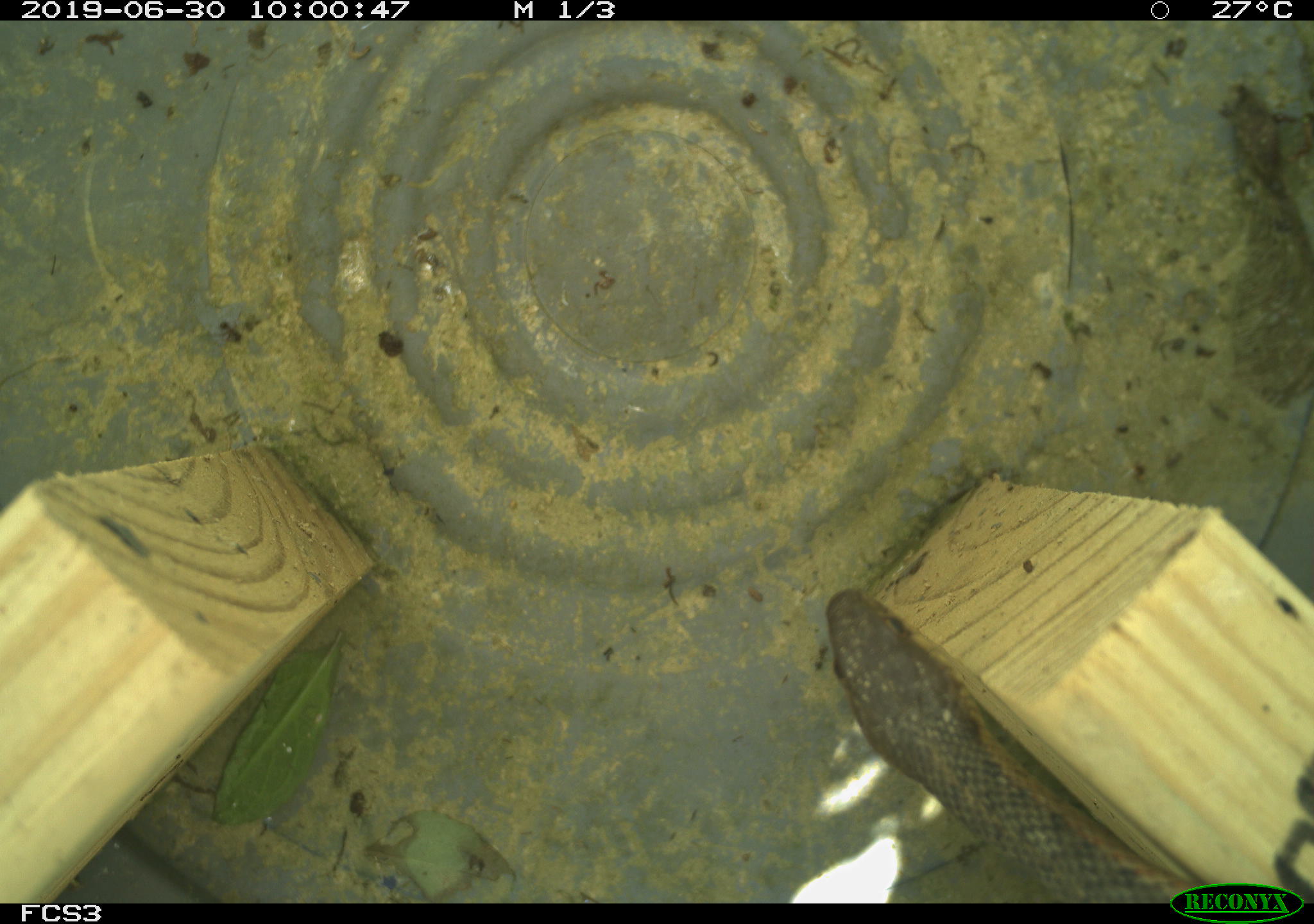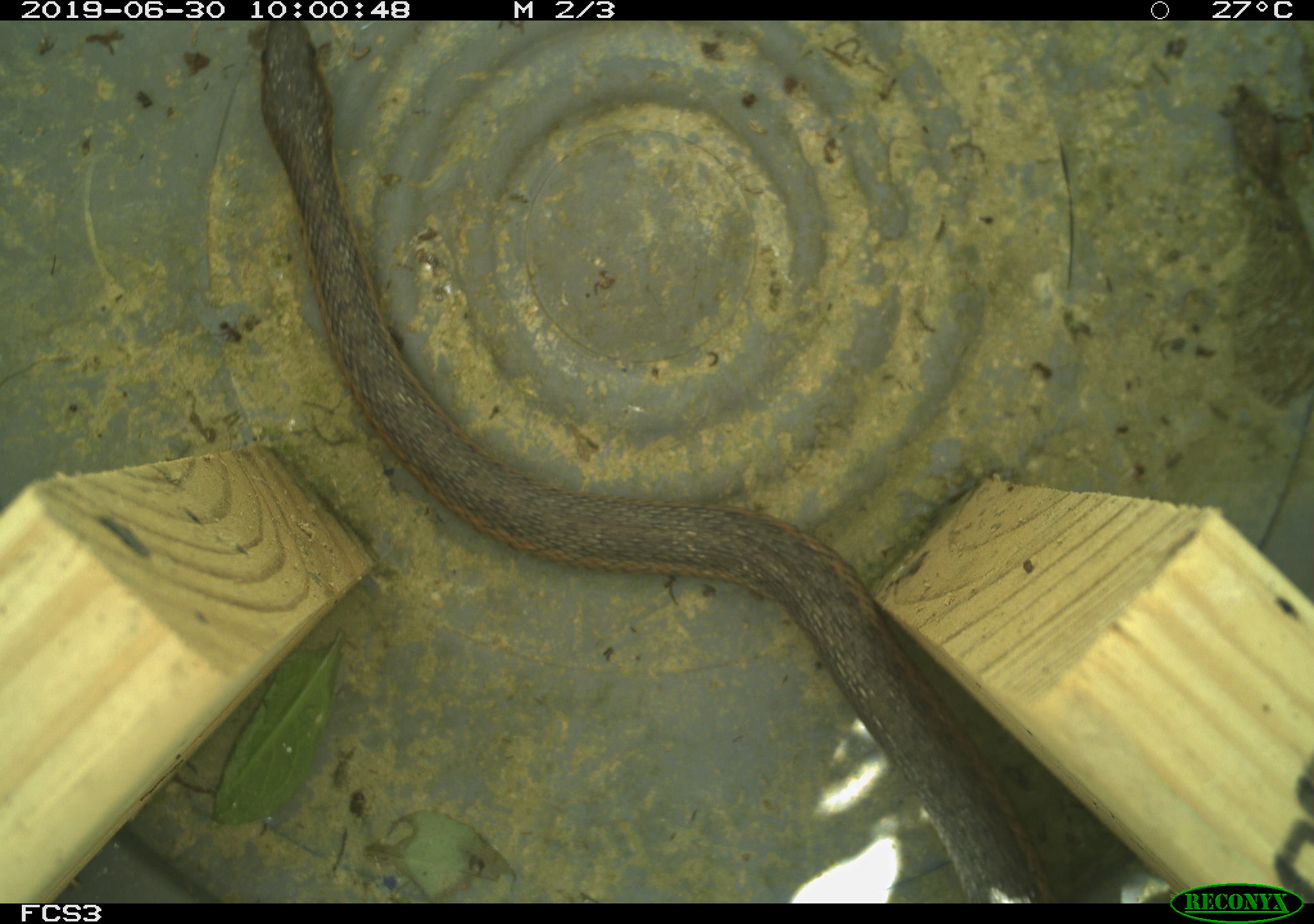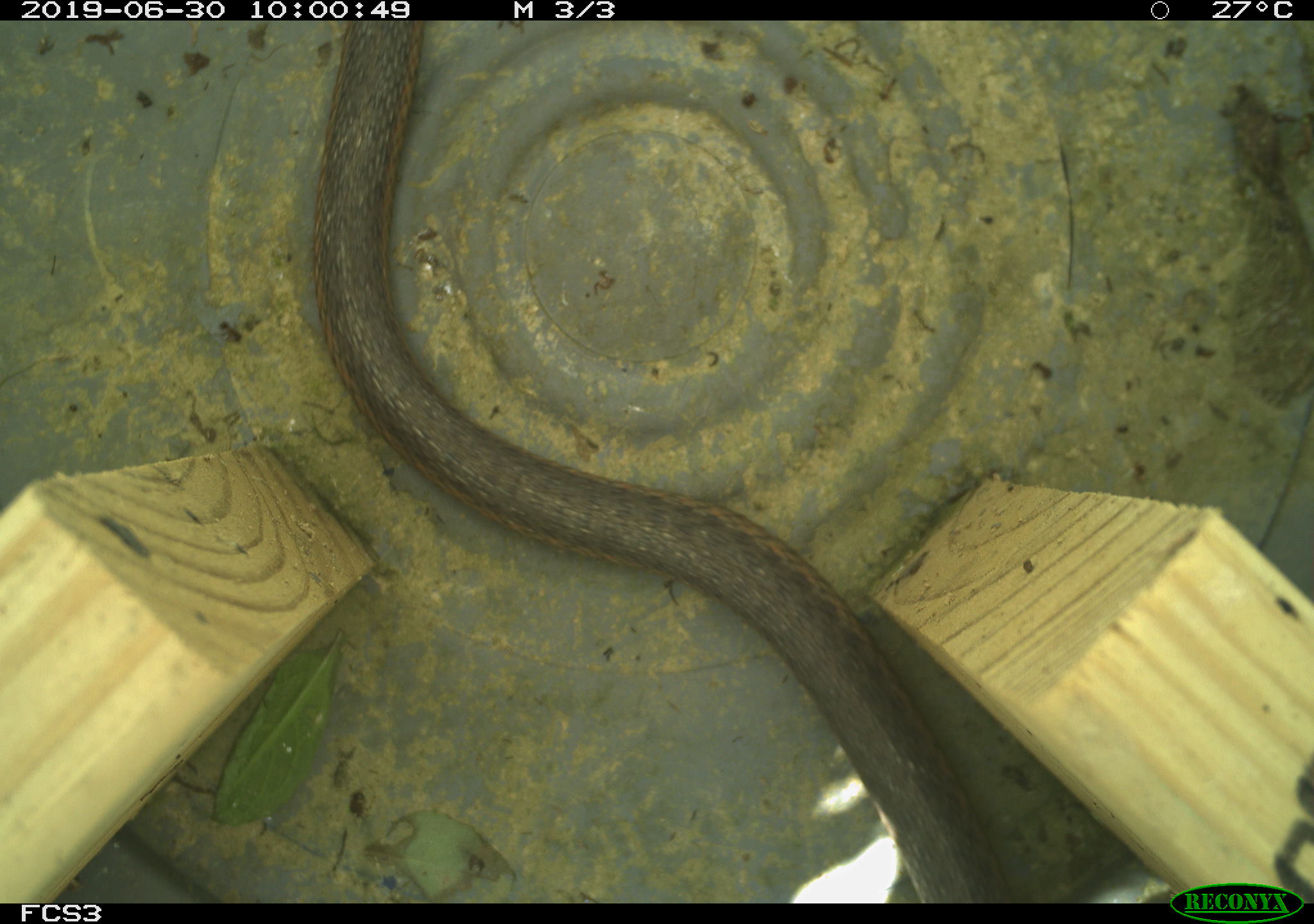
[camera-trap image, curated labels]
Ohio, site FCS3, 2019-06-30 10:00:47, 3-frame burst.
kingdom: Animalia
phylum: Chordata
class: Reptilia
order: Squamata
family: Colubridae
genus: Thamnophis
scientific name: Thamnophis sirtalis sirtalis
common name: eastern gartersnake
Eastern gartersnake (Thamnophis sirtalis sirtalis).